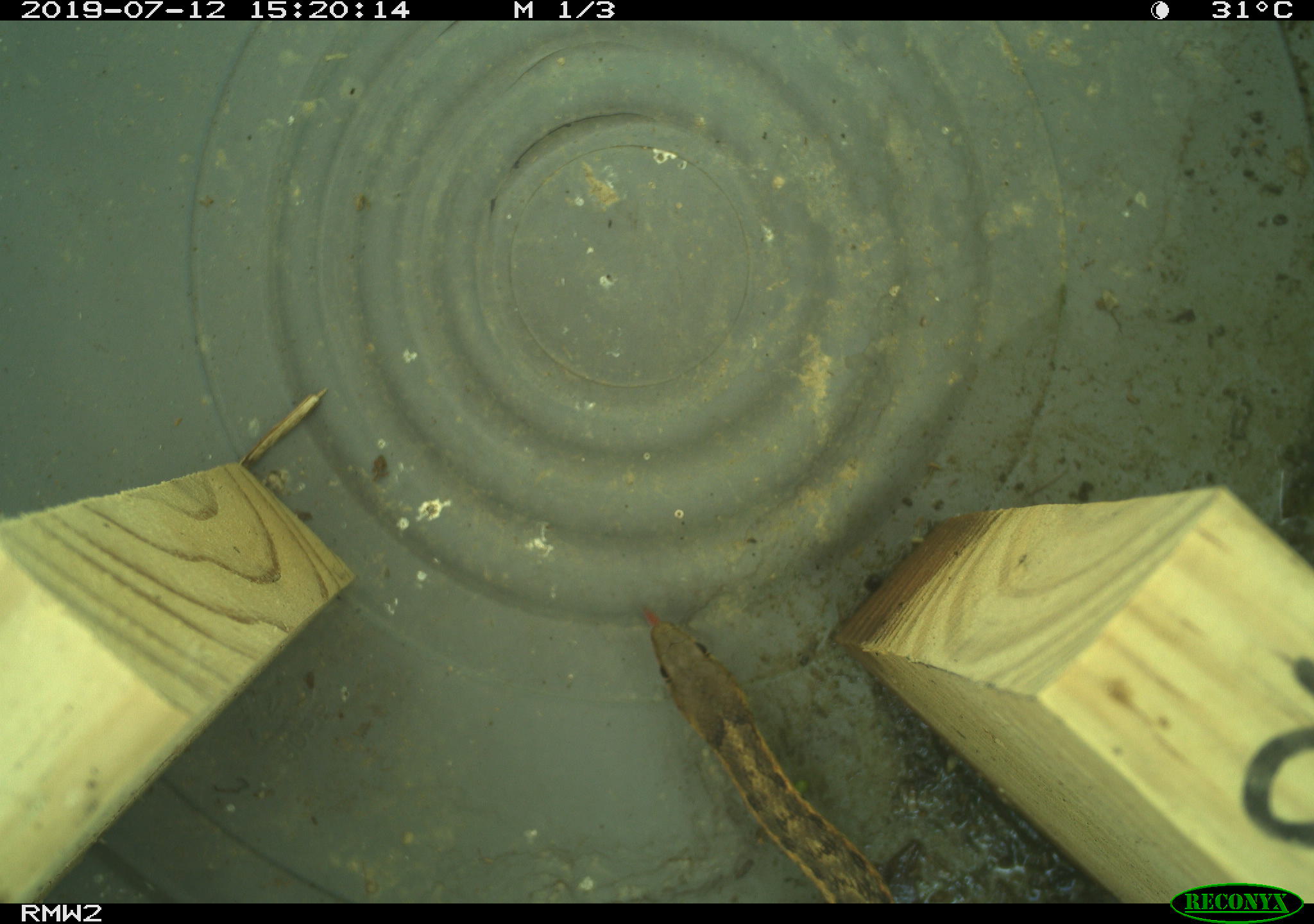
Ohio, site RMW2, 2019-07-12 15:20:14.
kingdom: Animalia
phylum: Chordata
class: Reptilia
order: Squamata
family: Colubridae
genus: Thamnophis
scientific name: Thamnophis sirtalis sirtalis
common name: eastern gartersnake